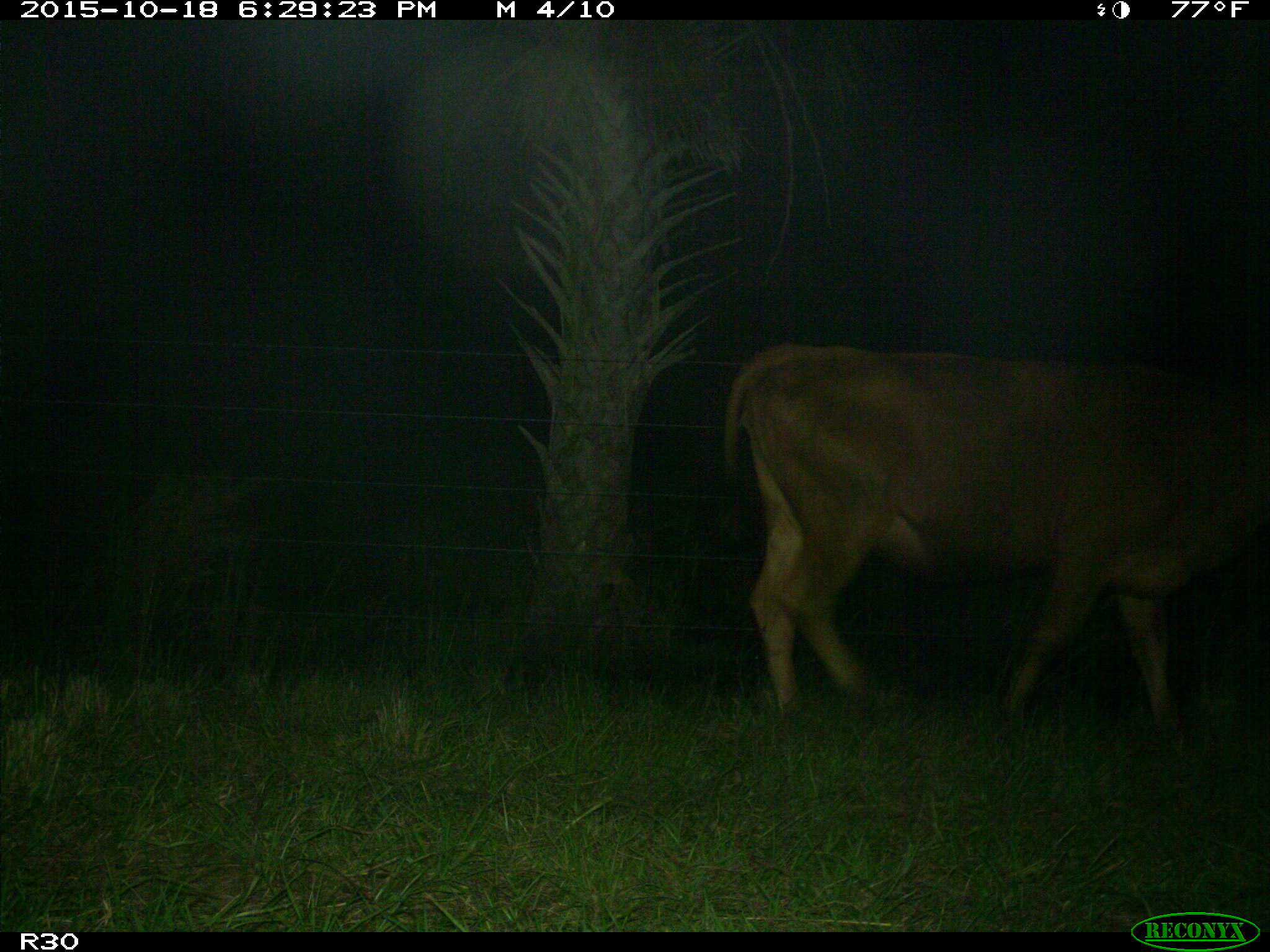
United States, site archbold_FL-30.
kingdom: Animalia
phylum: Chordata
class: Mammalia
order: Artiodactyla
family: Bovidae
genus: Bos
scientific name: Bos taurus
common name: domestic cow